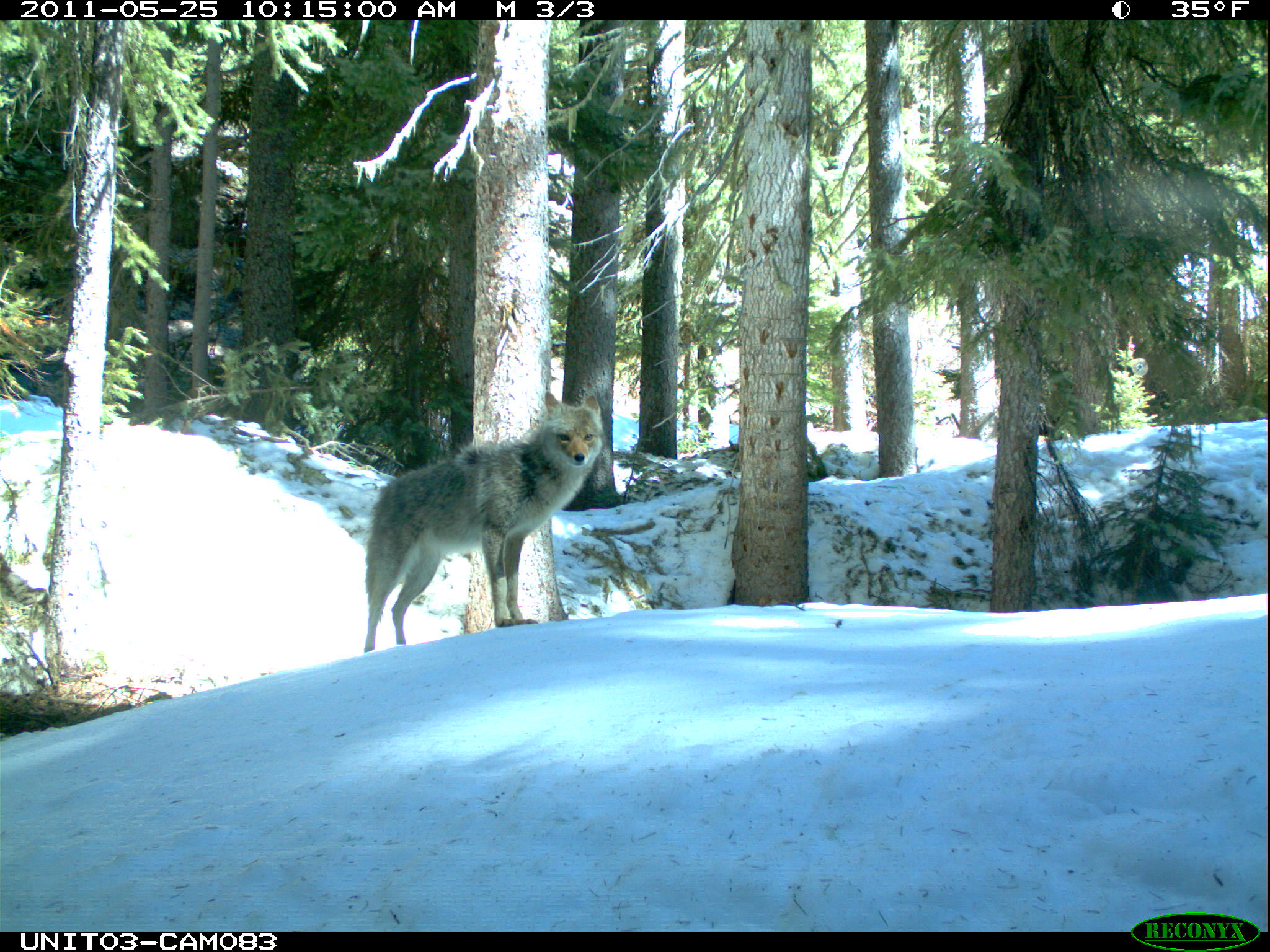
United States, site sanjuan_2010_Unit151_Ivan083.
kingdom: Animalia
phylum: Chordata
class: Mammalia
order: Carnivora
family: Canidae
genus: Canis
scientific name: Canis latrans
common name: coyote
Canis latrans (coyote).